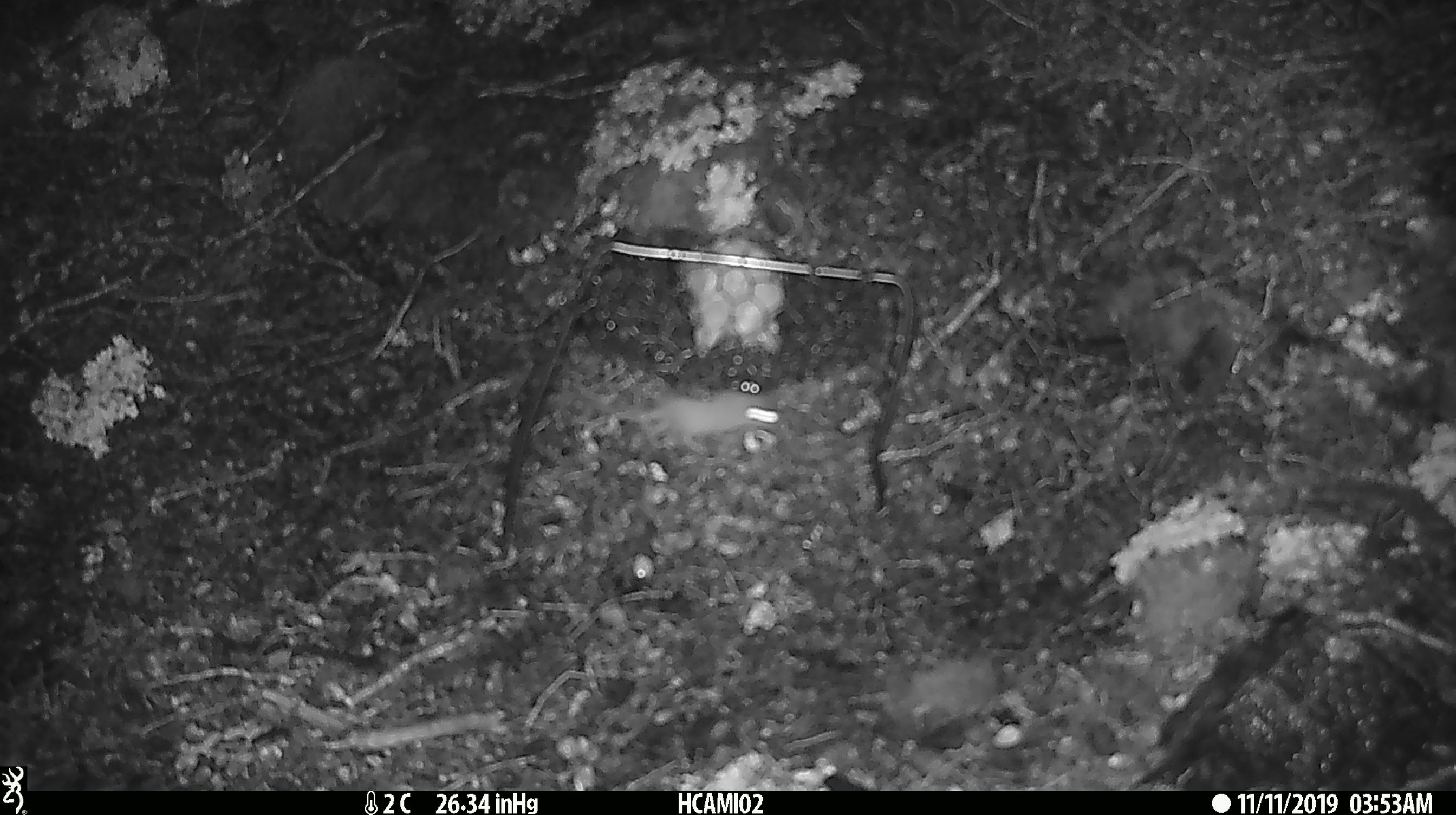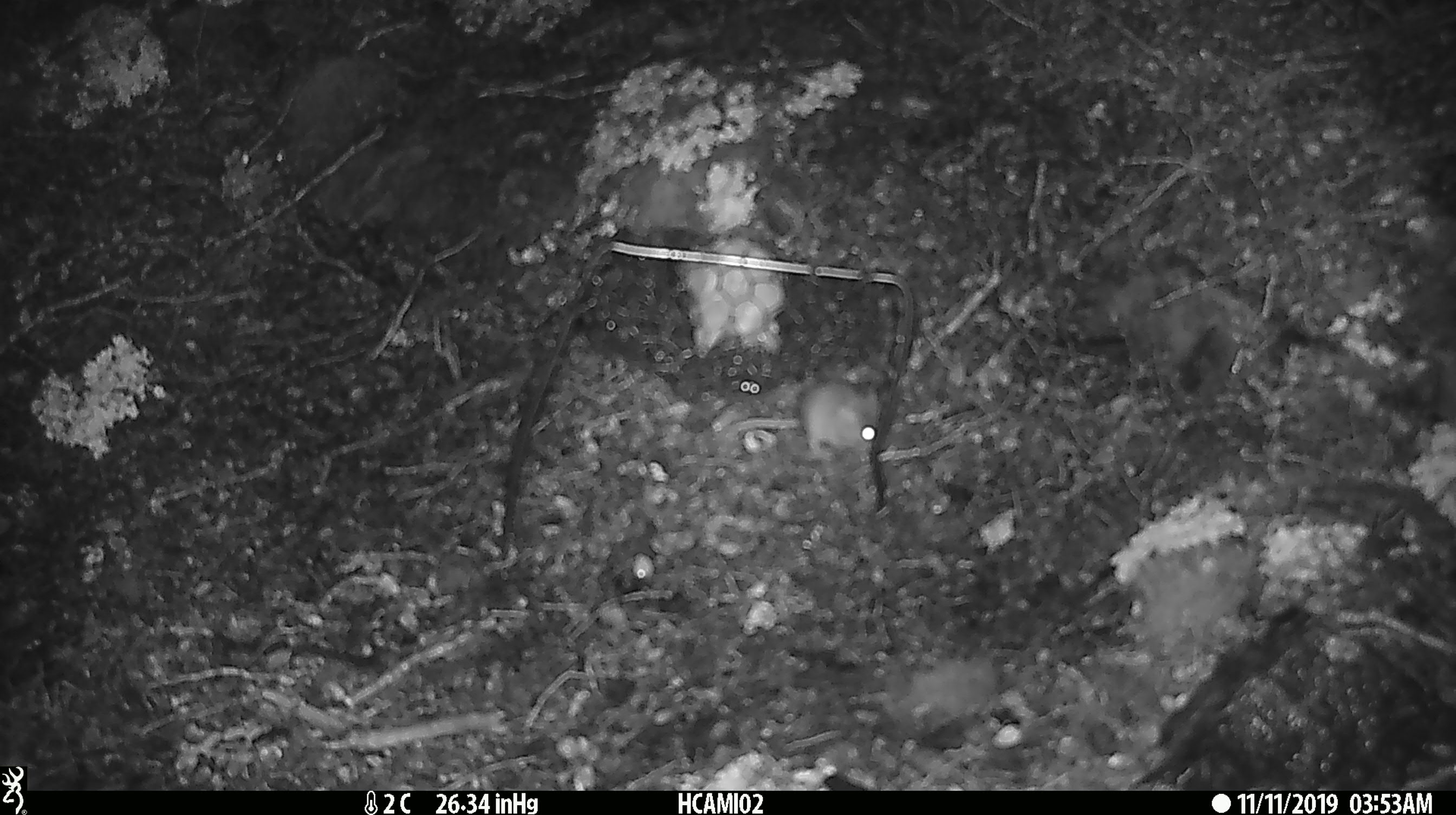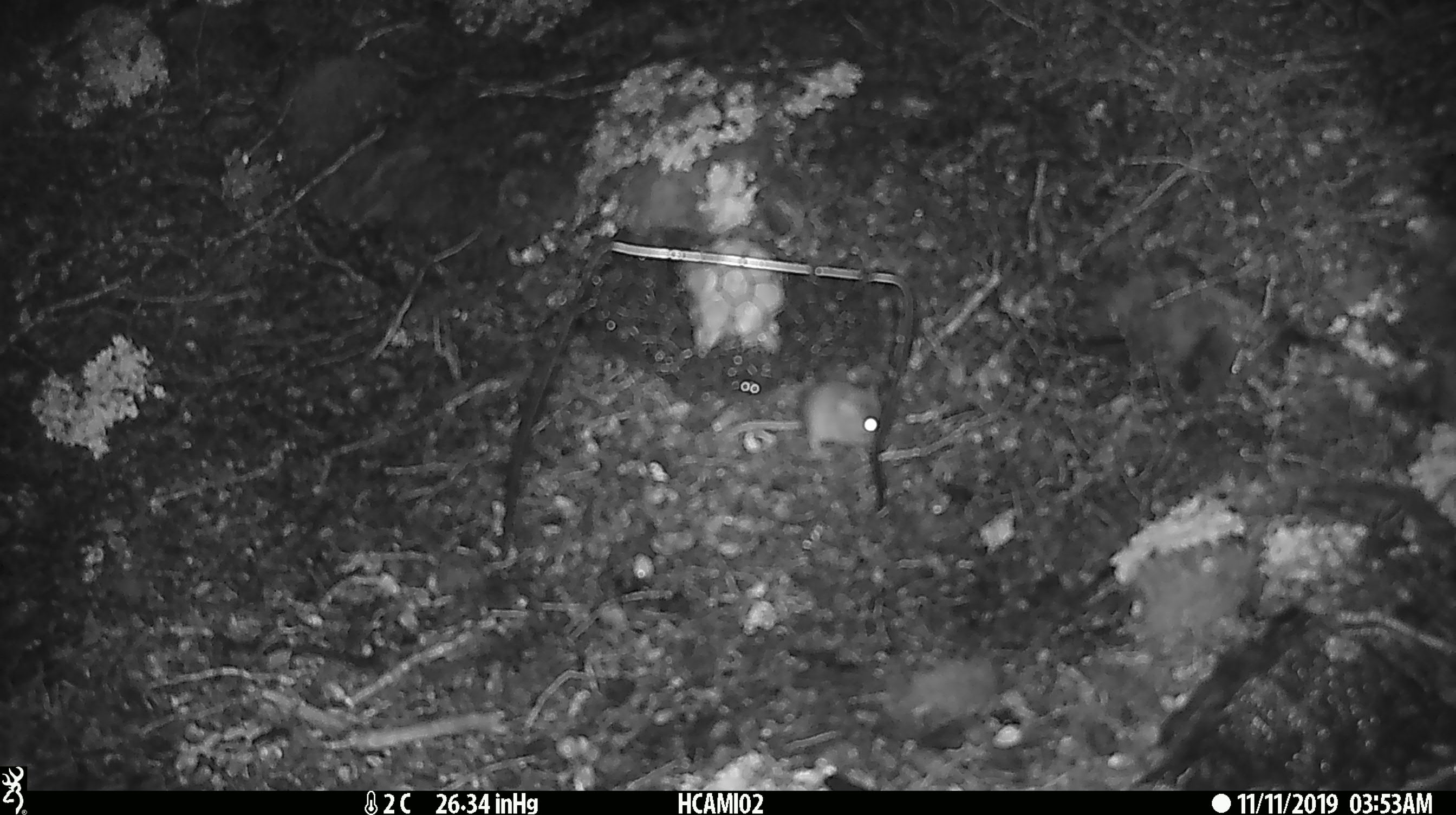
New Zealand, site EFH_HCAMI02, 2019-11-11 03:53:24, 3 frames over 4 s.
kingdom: Animalia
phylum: Chordata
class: Mammalia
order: Rodentia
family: Muridae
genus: Mus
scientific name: Mus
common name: mouse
Mouse (Mus).